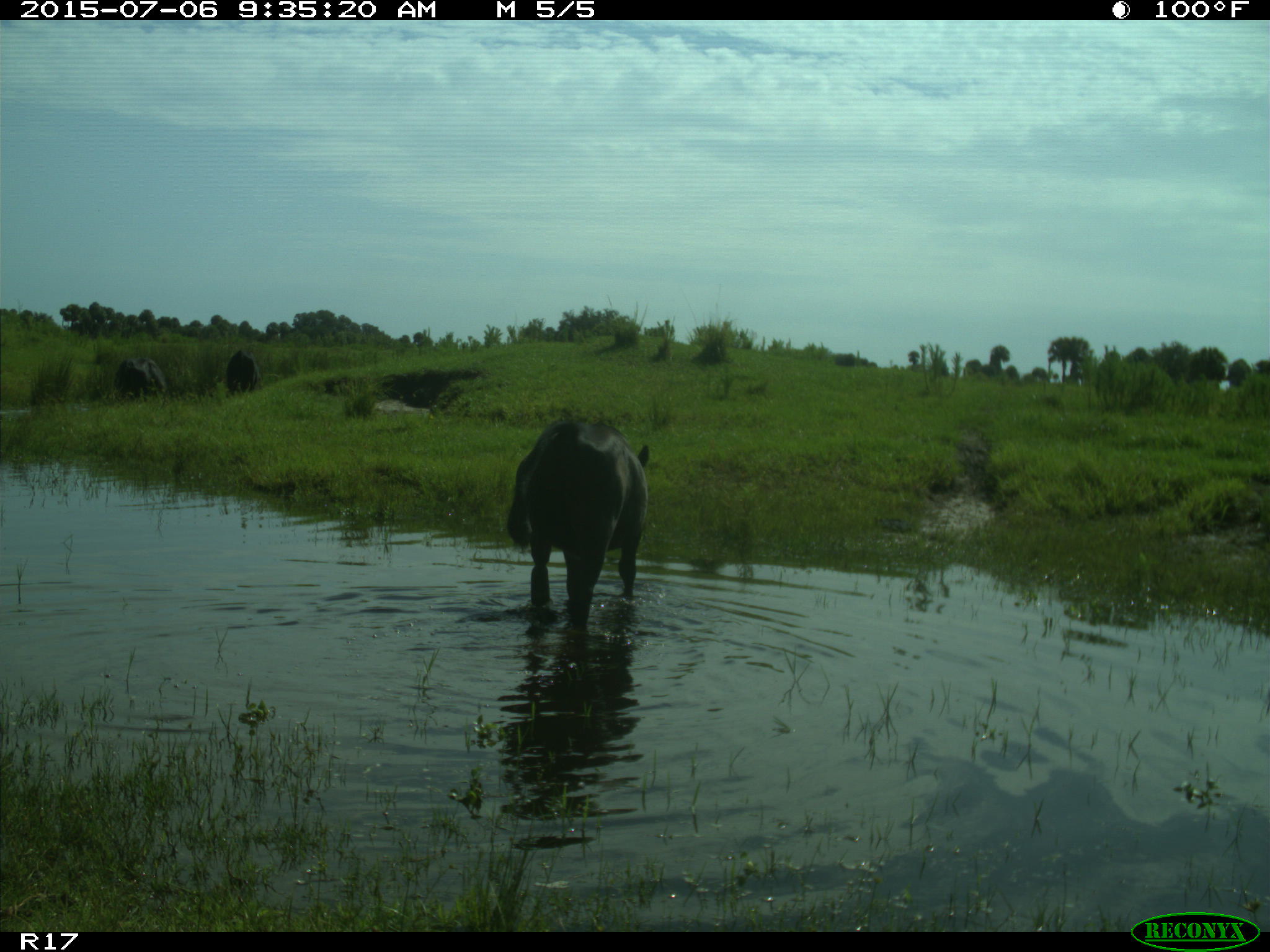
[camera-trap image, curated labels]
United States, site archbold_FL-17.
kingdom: Animalia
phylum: Chordata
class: Mammalia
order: Artiodactyla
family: Bovidae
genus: Bos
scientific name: Bos taurus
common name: domestic cow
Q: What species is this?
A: Bos taurus (domestic cow).